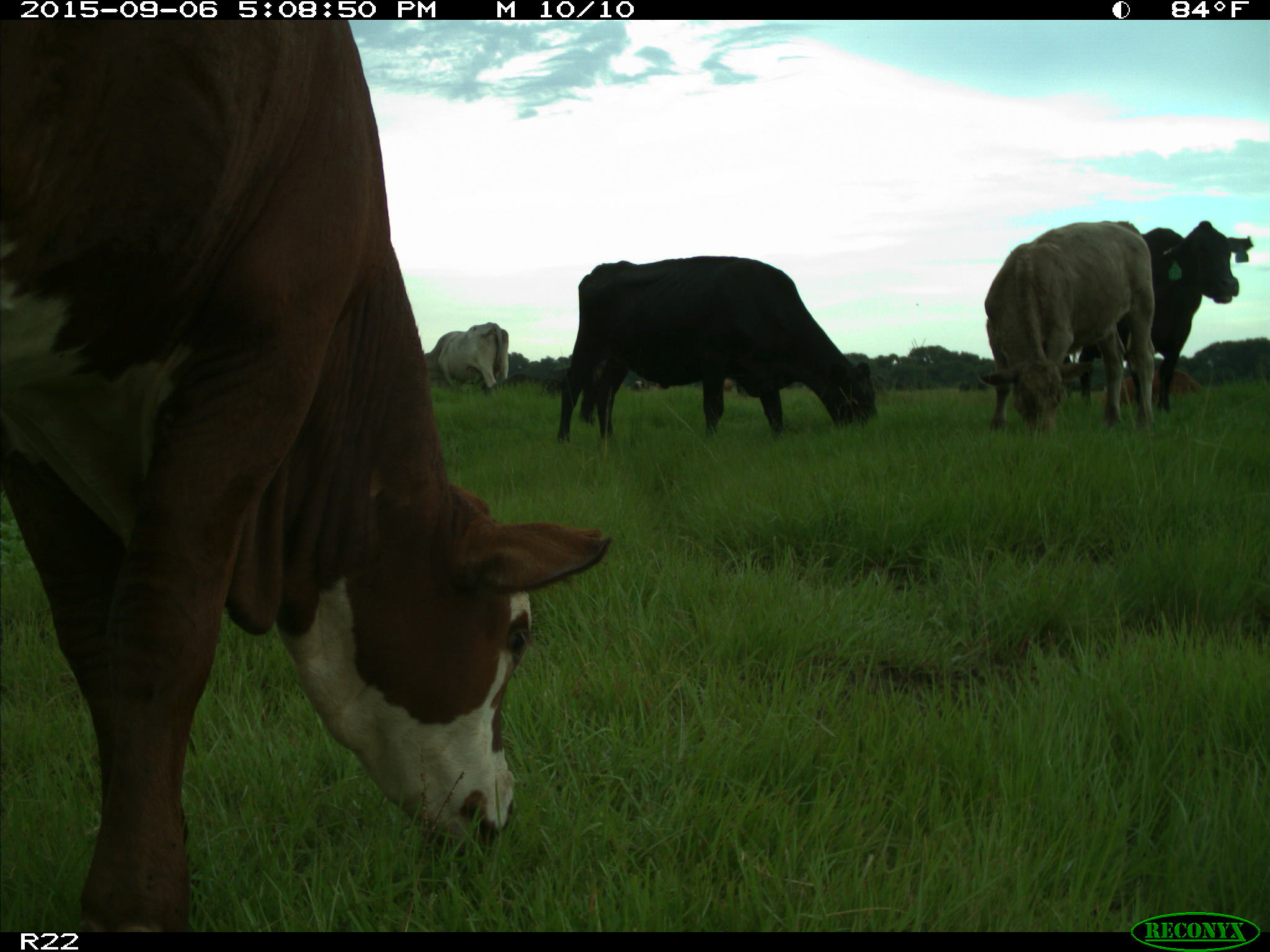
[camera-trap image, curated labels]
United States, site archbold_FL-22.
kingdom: Animalia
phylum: Chordata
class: Mammalia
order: Artiodactyla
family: Bovidae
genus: Bos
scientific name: Bos taurus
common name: domestic cow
Bos taurus (domestic cow).